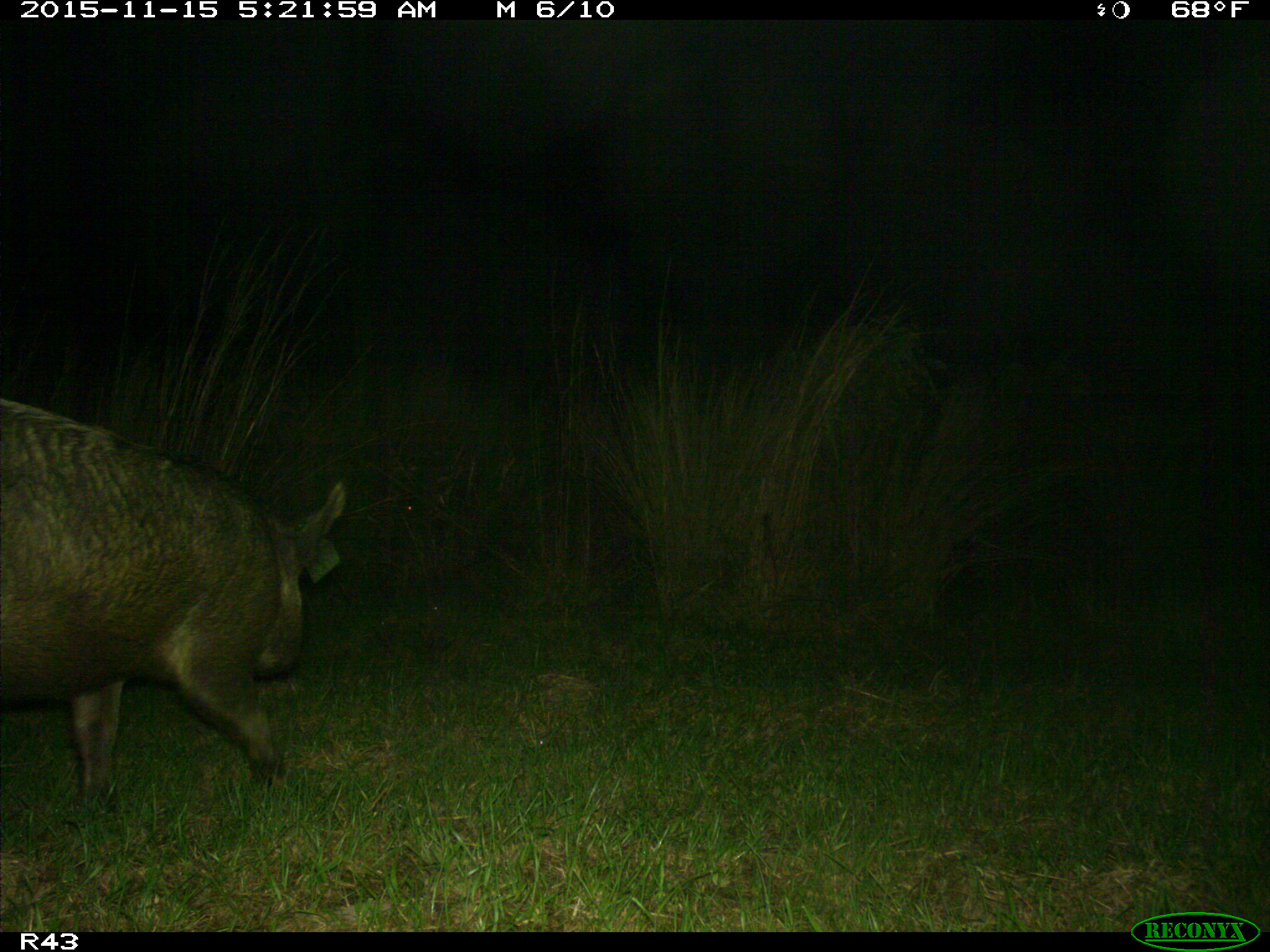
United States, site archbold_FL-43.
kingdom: Animalia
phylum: Chordata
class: Mammalia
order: Artiodactyla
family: Suidae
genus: Sus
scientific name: Sus scrofa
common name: wild boar